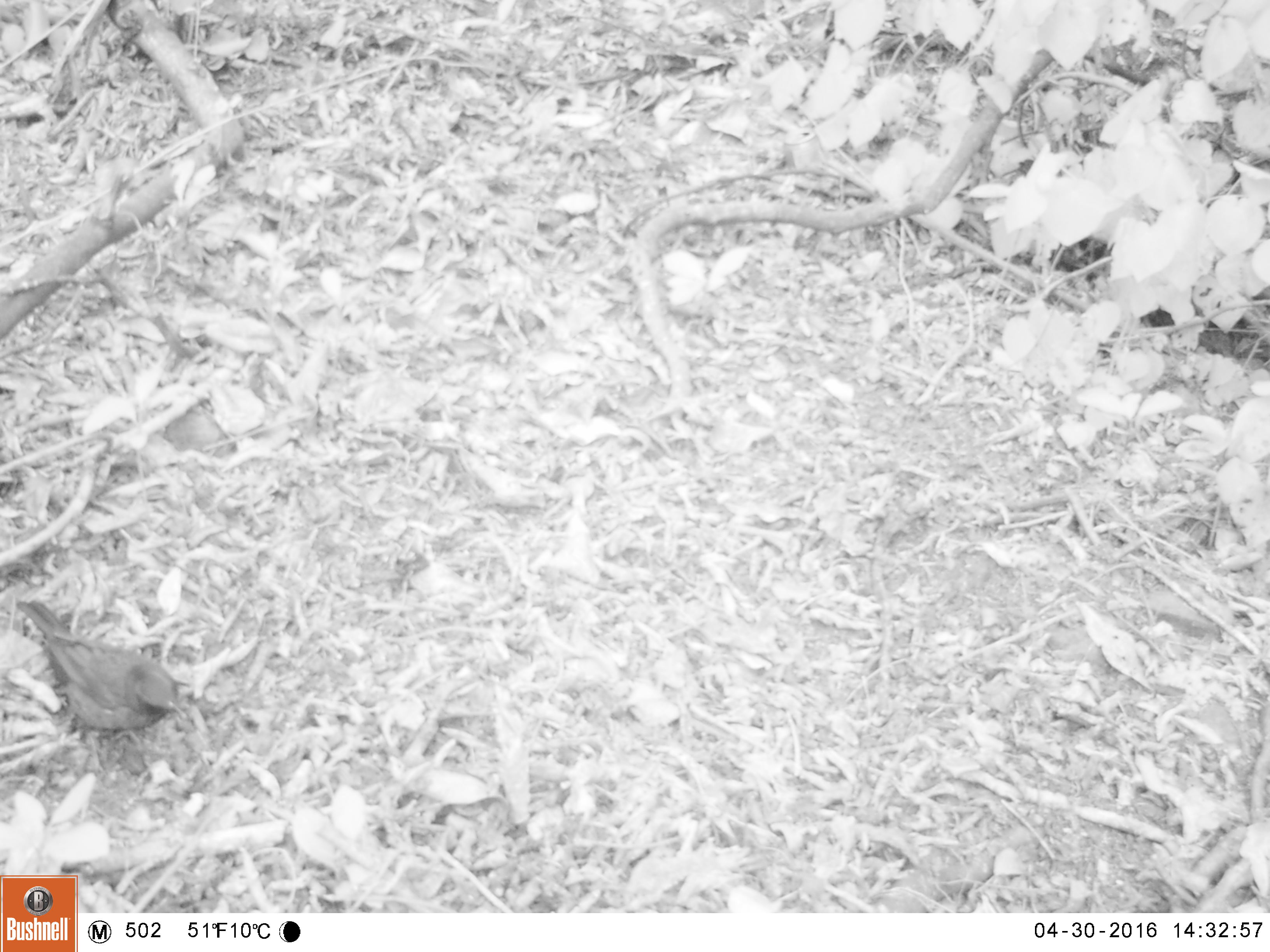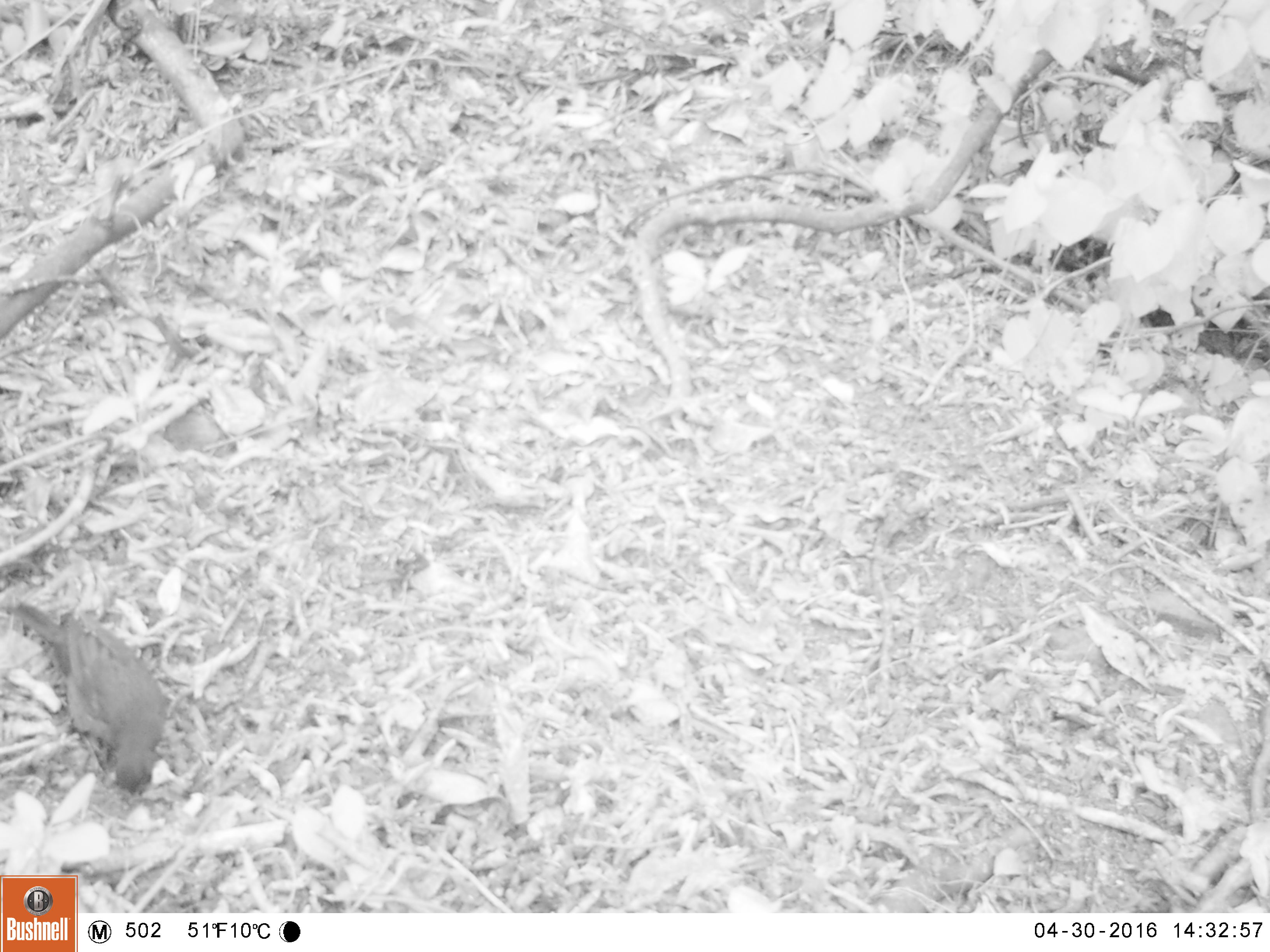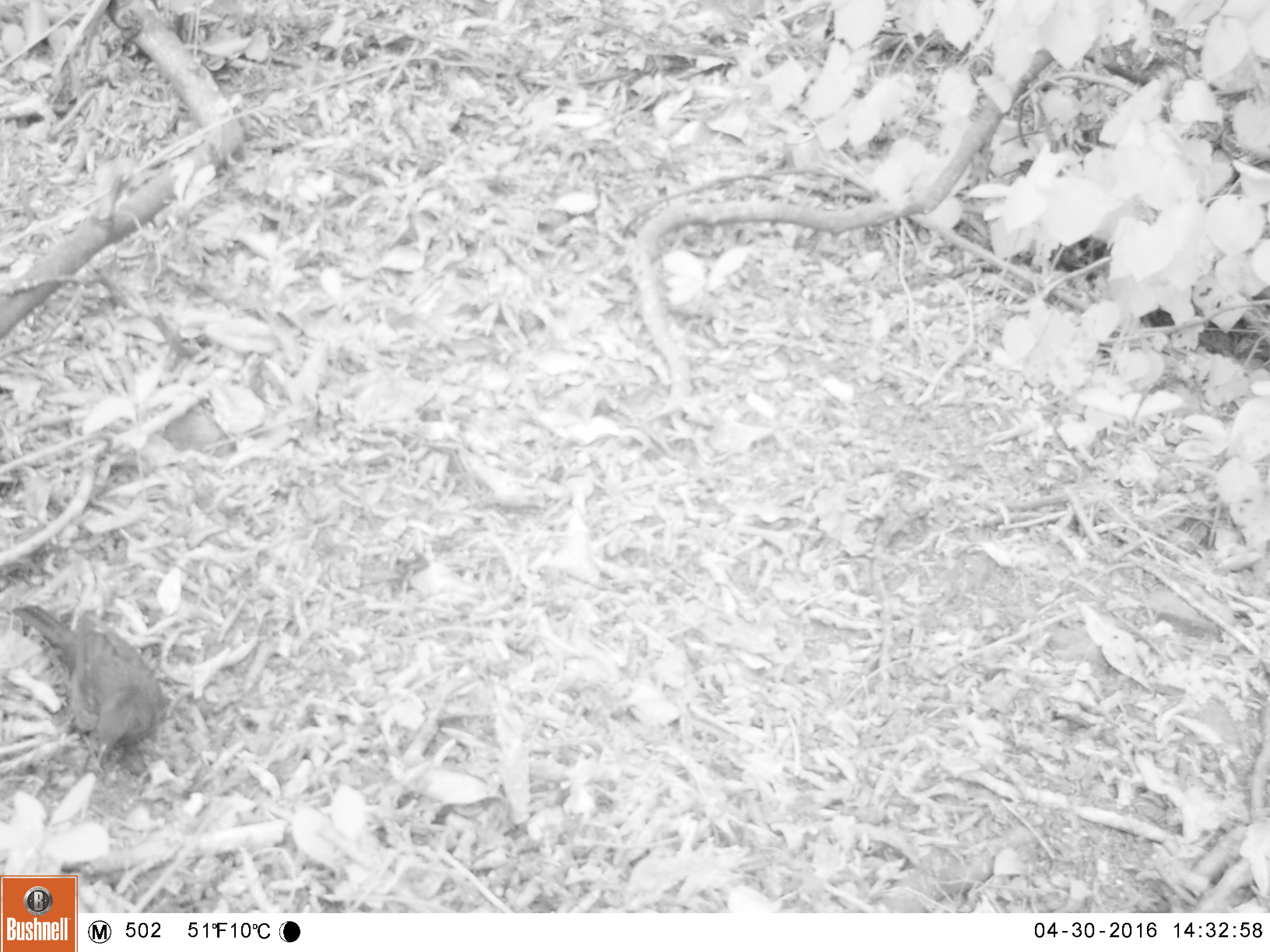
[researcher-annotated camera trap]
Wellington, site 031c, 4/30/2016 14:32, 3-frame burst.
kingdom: Animalia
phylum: Chordata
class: Aves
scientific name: Aves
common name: bird